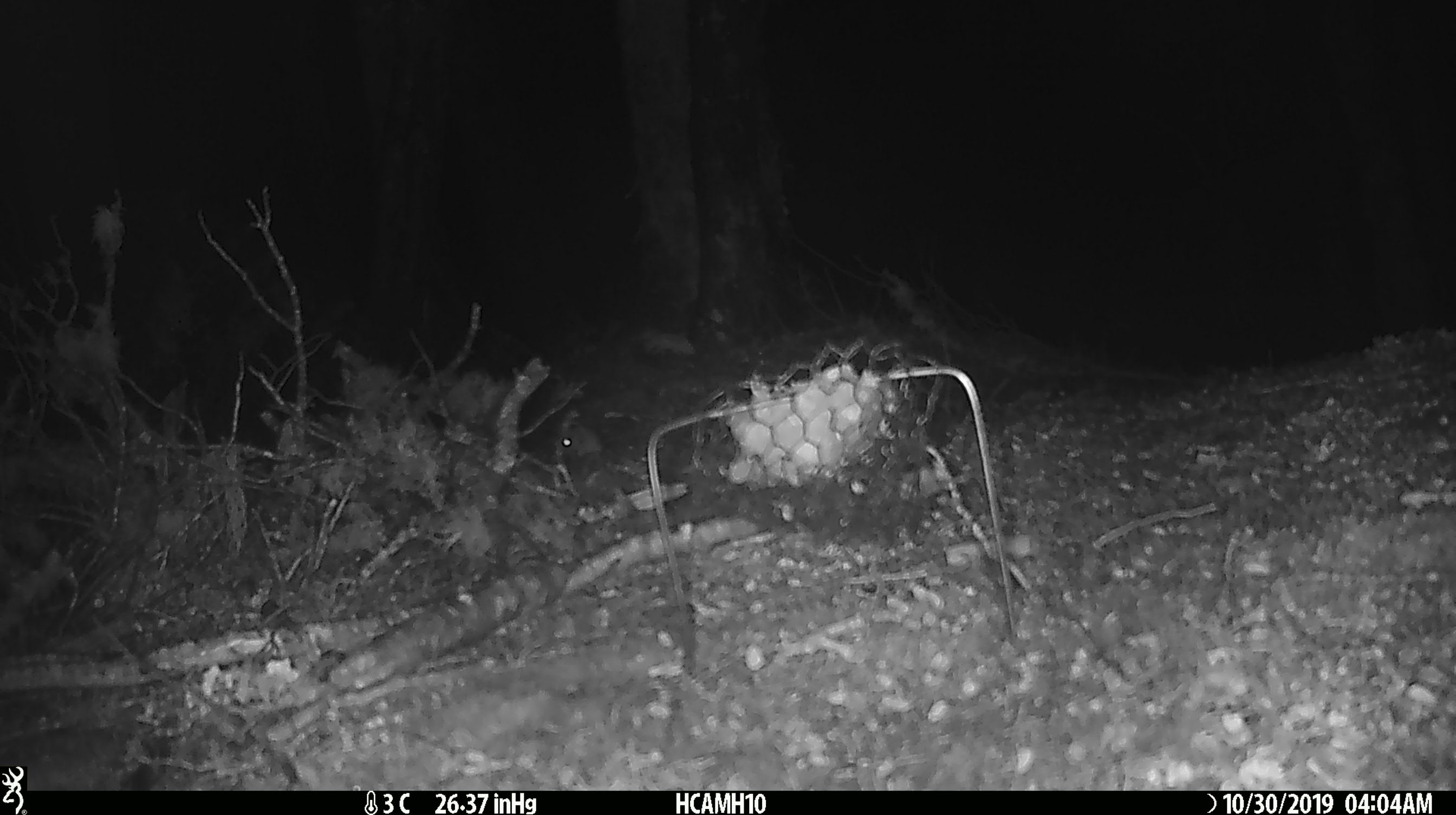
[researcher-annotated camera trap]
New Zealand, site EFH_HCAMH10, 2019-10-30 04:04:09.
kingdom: Animalia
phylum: Chordata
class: Mammalia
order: Rodentia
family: Muridae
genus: Mus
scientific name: Mus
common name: mouse